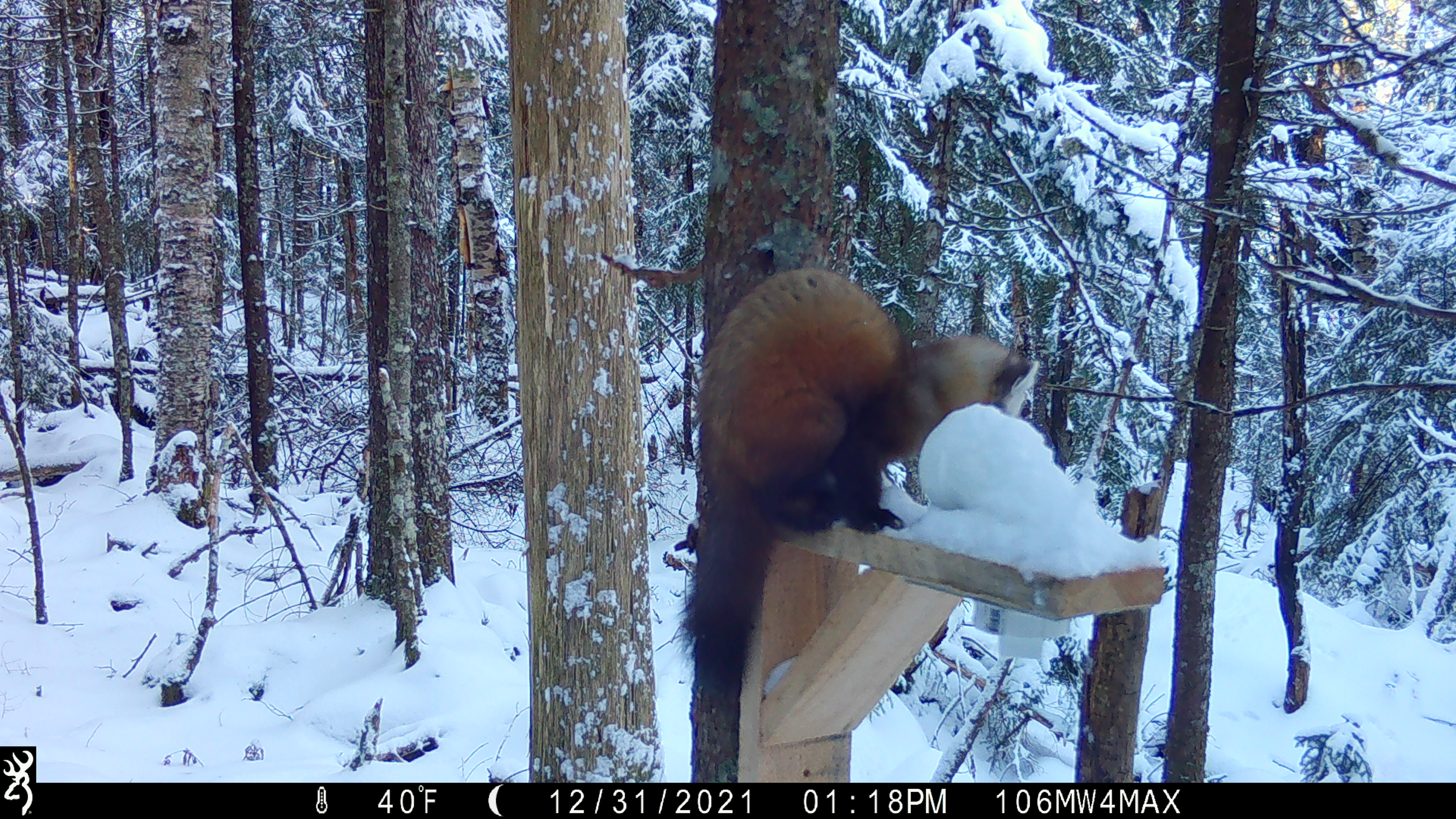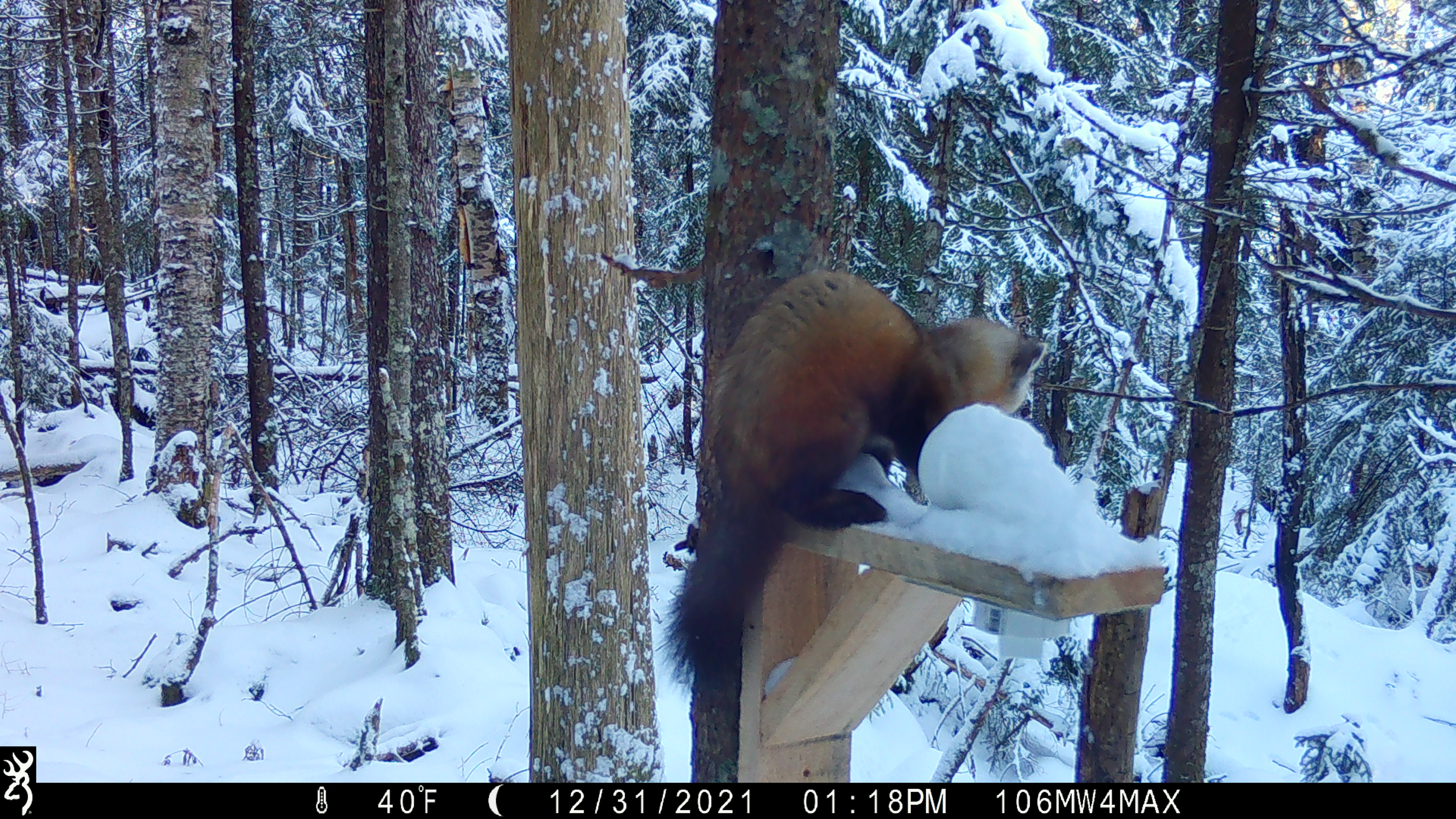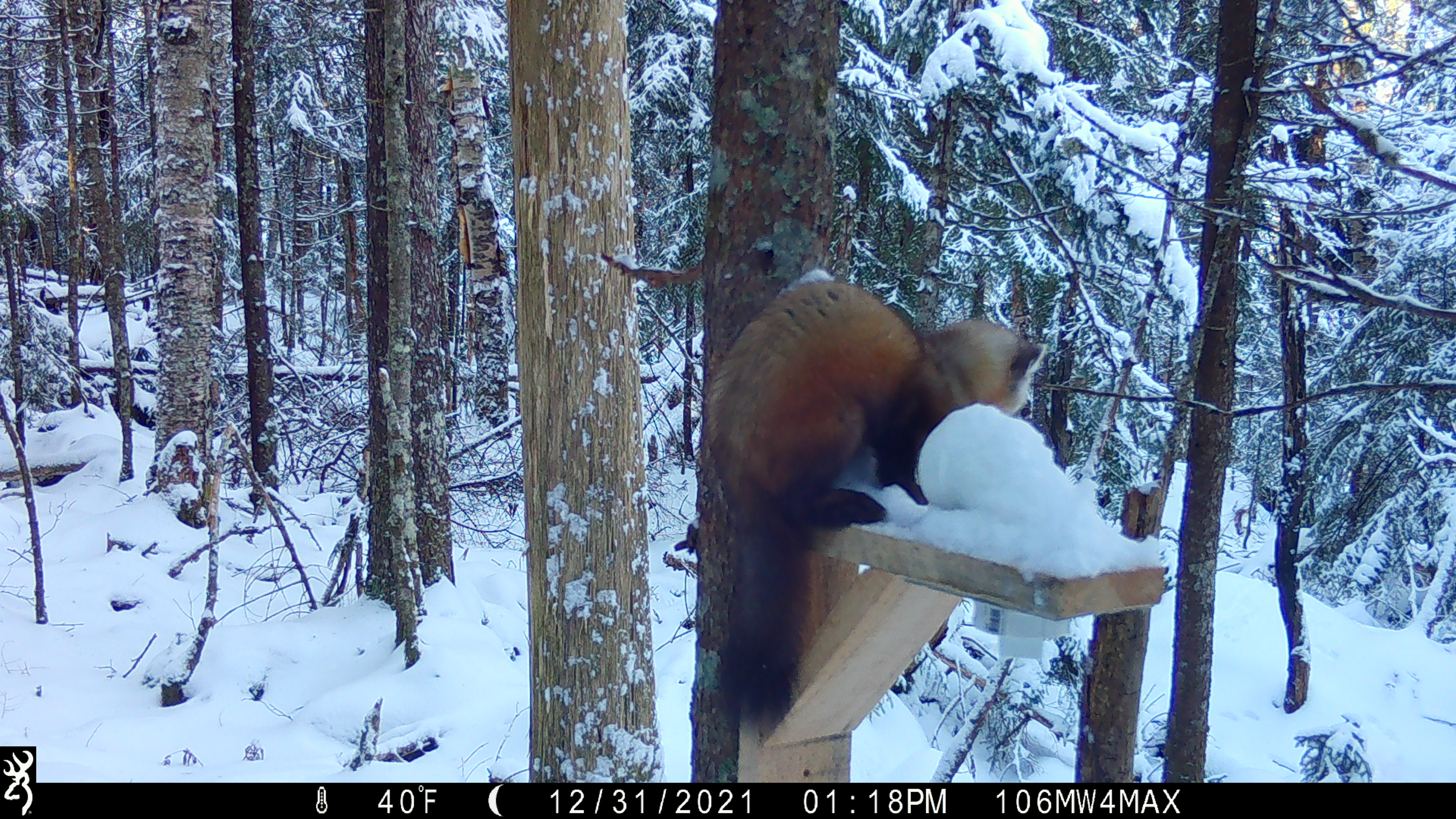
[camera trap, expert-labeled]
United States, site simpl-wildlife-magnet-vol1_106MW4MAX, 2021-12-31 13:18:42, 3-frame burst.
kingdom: Animalia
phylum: Chordata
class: Mammalia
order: Carnivora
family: Mustelidae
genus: Martes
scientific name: Martes americana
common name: american marten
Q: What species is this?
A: American marten (Martes americana).